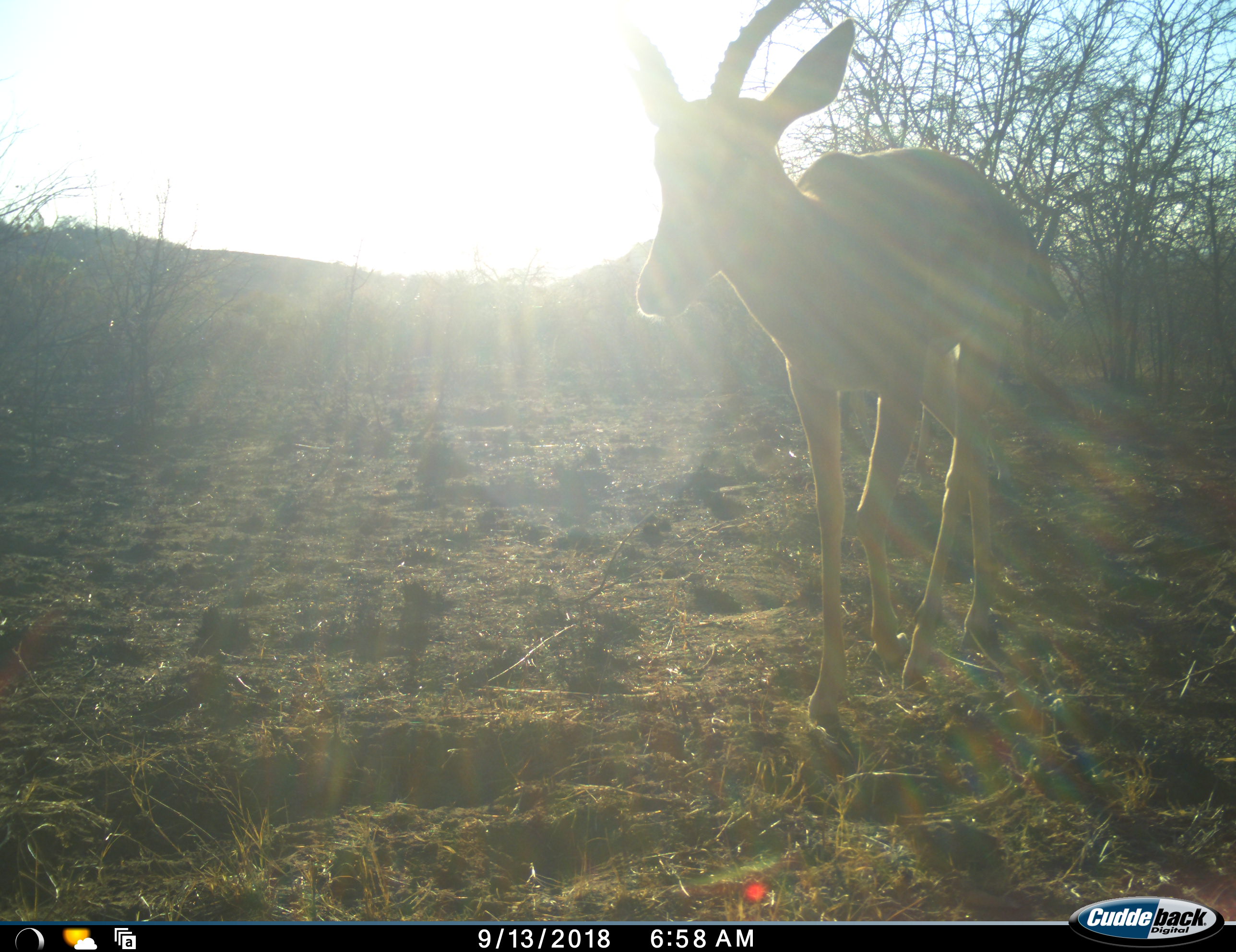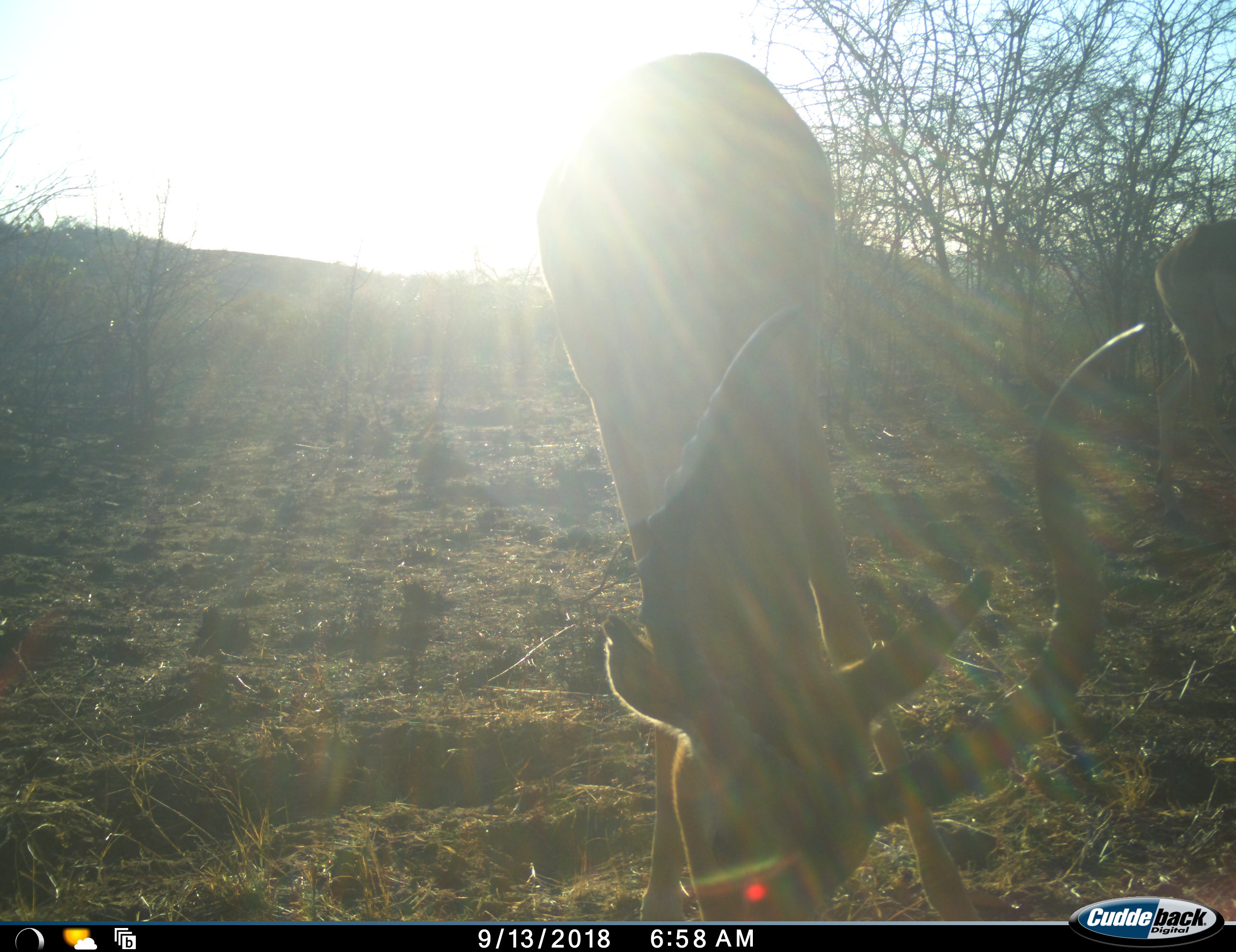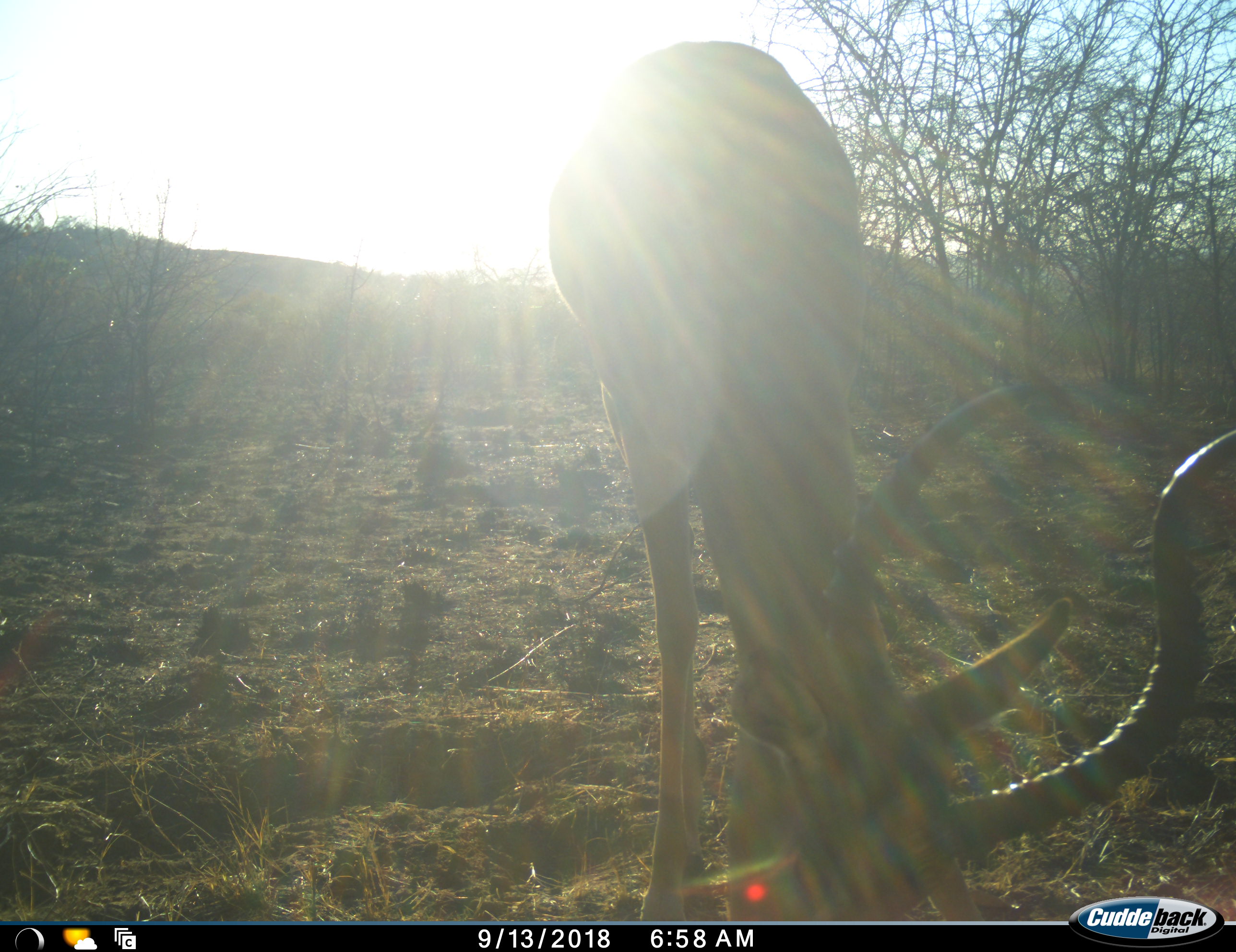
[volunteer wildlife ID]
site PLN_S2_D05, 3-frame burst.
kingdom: Animalia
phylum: Chordata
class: Mammalia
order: Artiodactyla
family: Bovidae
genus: Aepyceros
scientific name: Aepyceros melampus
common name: impala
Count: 2.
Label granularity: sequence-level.